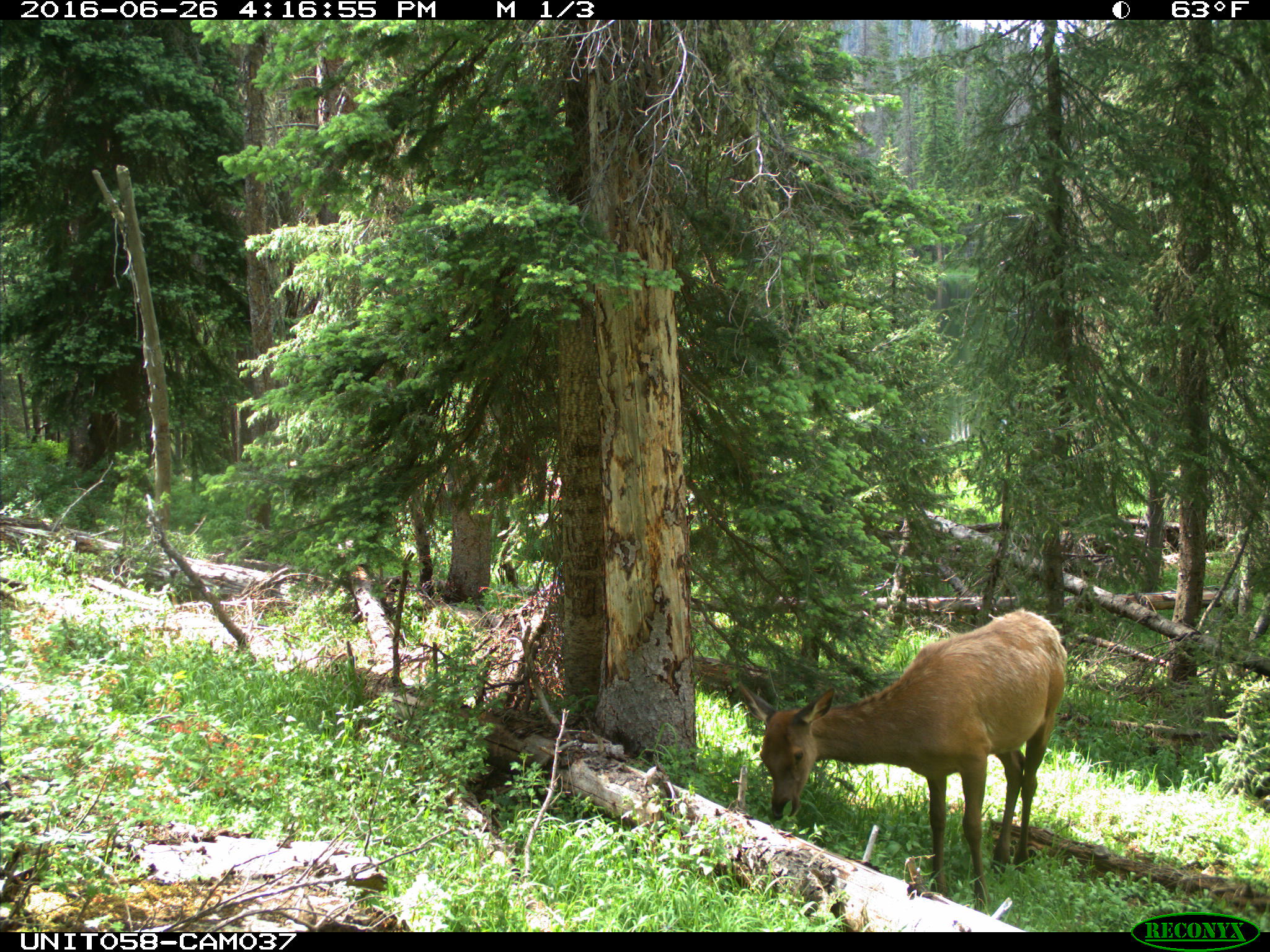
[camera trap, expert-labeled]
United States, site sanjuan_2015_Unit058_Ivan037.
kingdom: Animalia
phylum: Chordata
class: Mammalia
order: Artiodactyla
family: Cervidae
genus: Cervus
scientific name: Cervus elaphus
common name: red deer